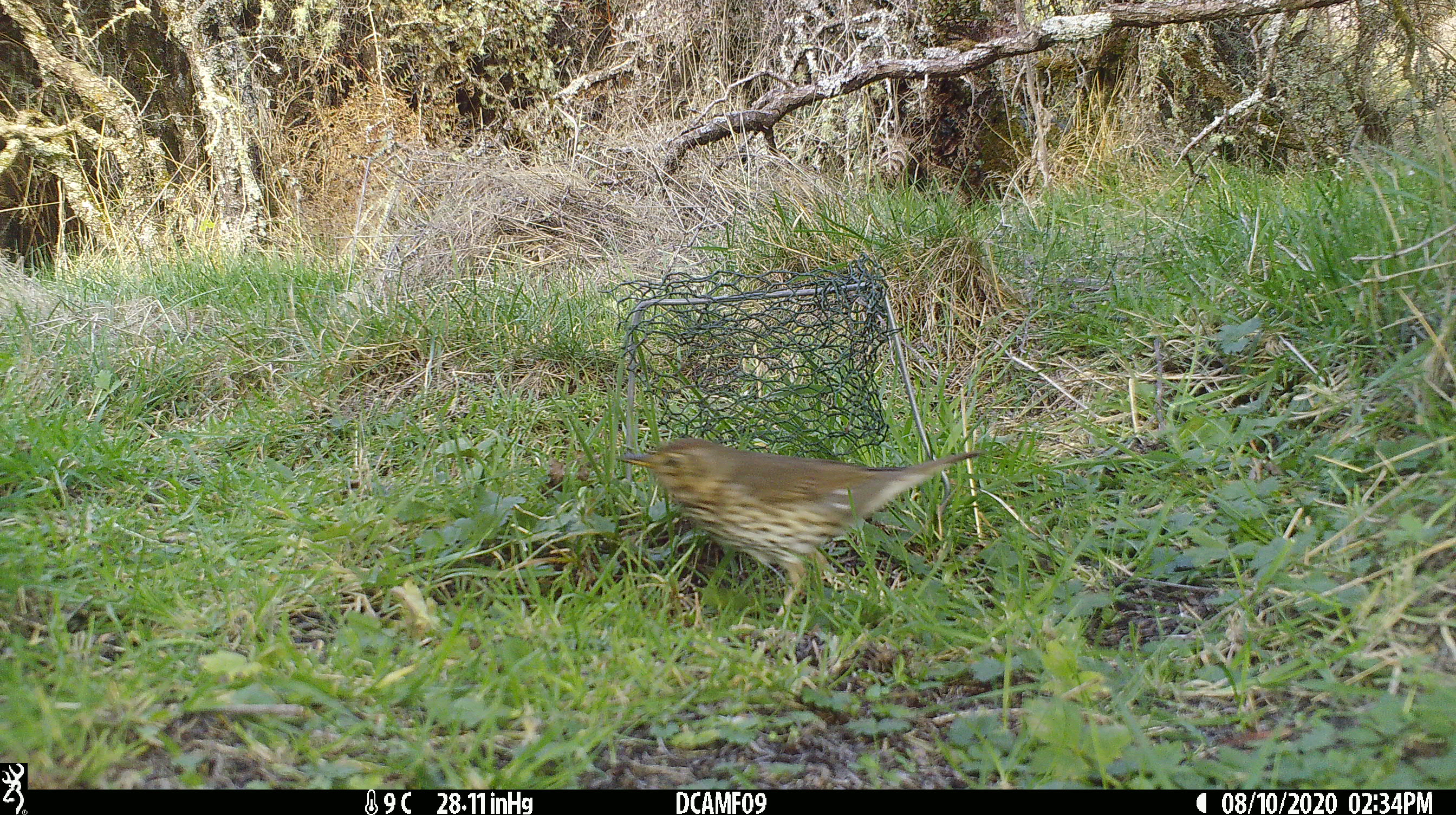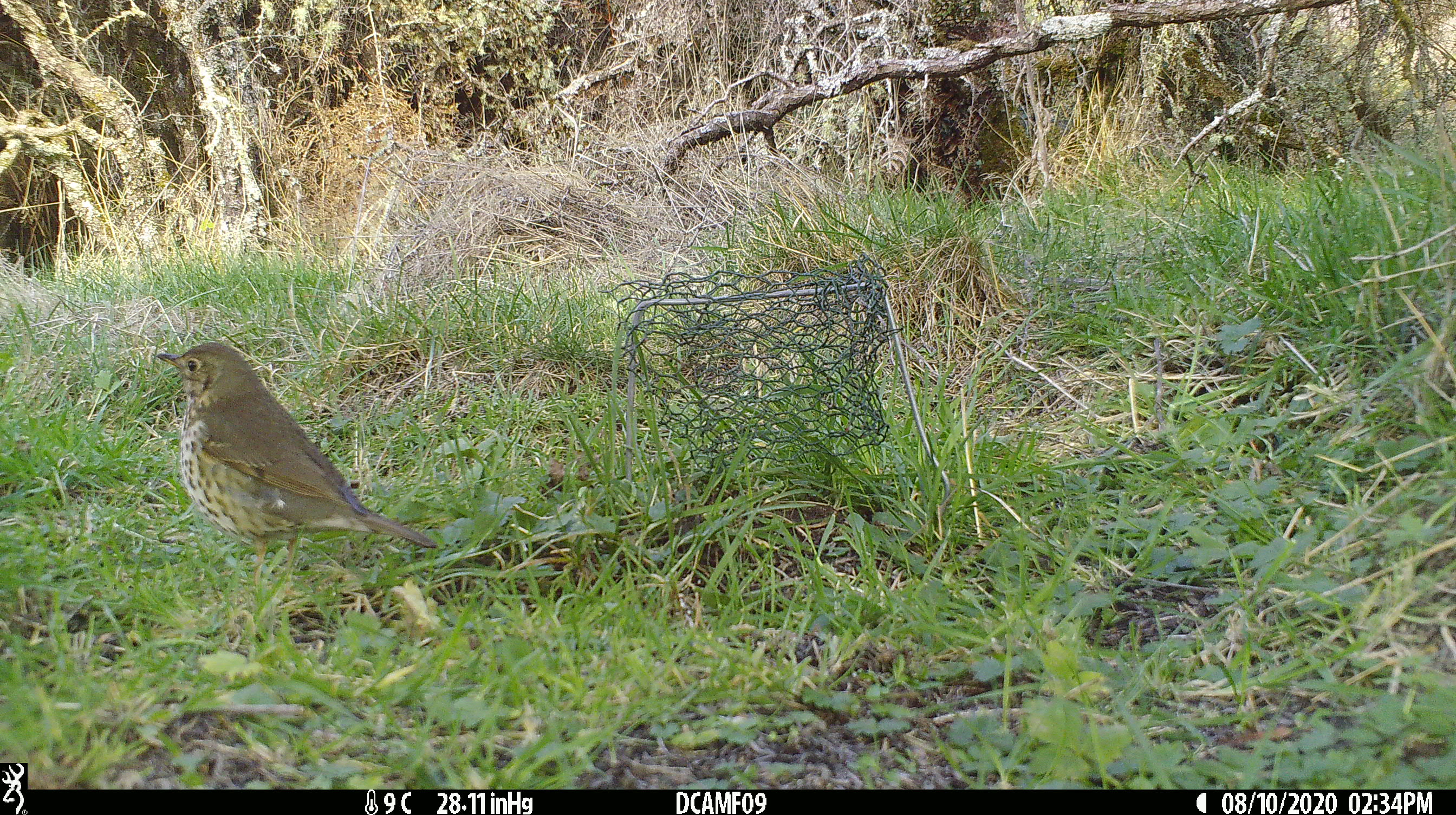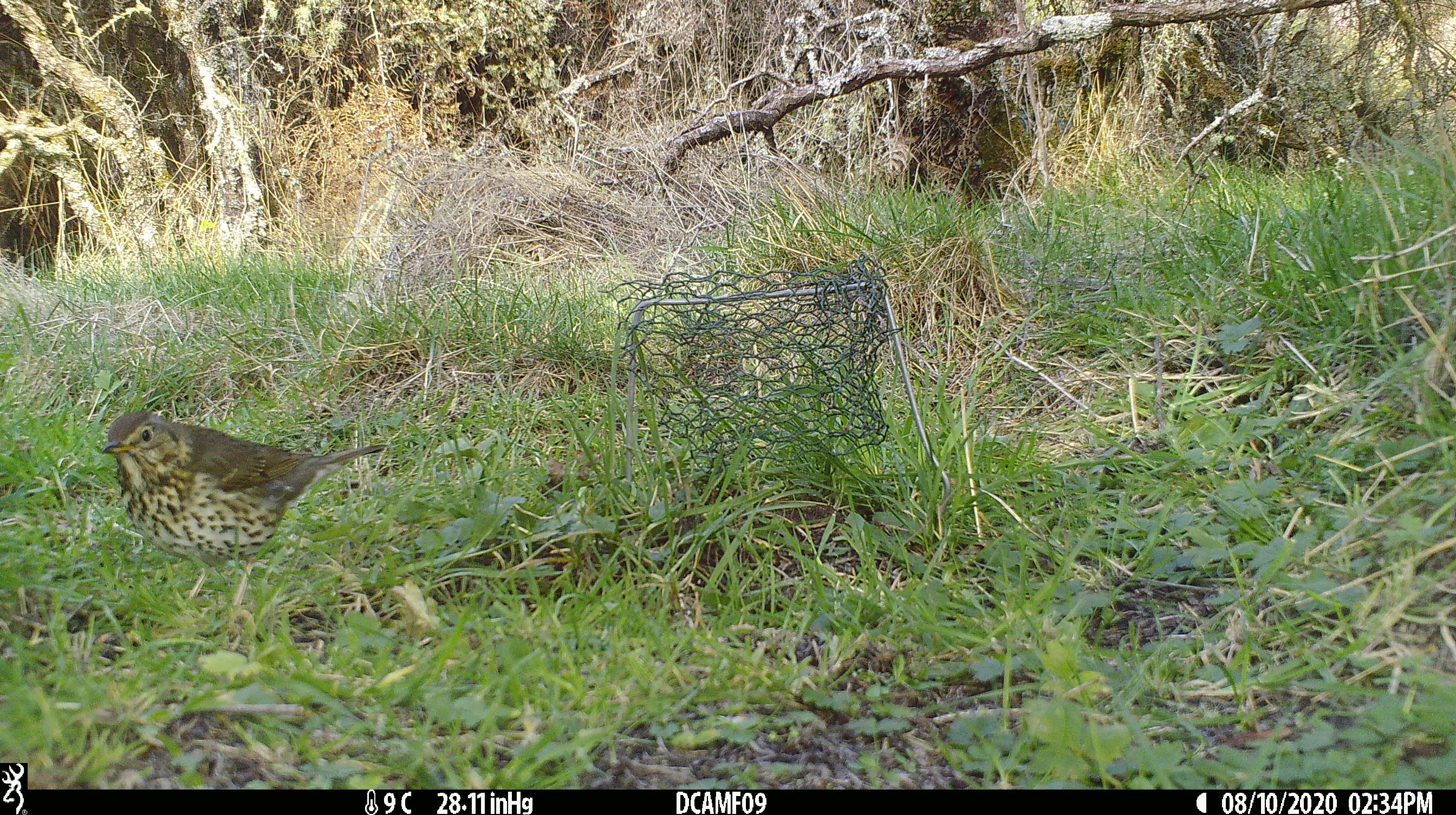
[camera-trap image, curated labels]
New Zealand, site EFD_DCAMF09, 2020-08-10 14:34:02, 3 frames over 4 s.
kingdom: Animalia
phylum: Chordata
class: Aves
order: Passeriformes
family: Turdidae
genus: Turdus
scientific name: Turdus philomelos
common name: song thrush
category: thrush